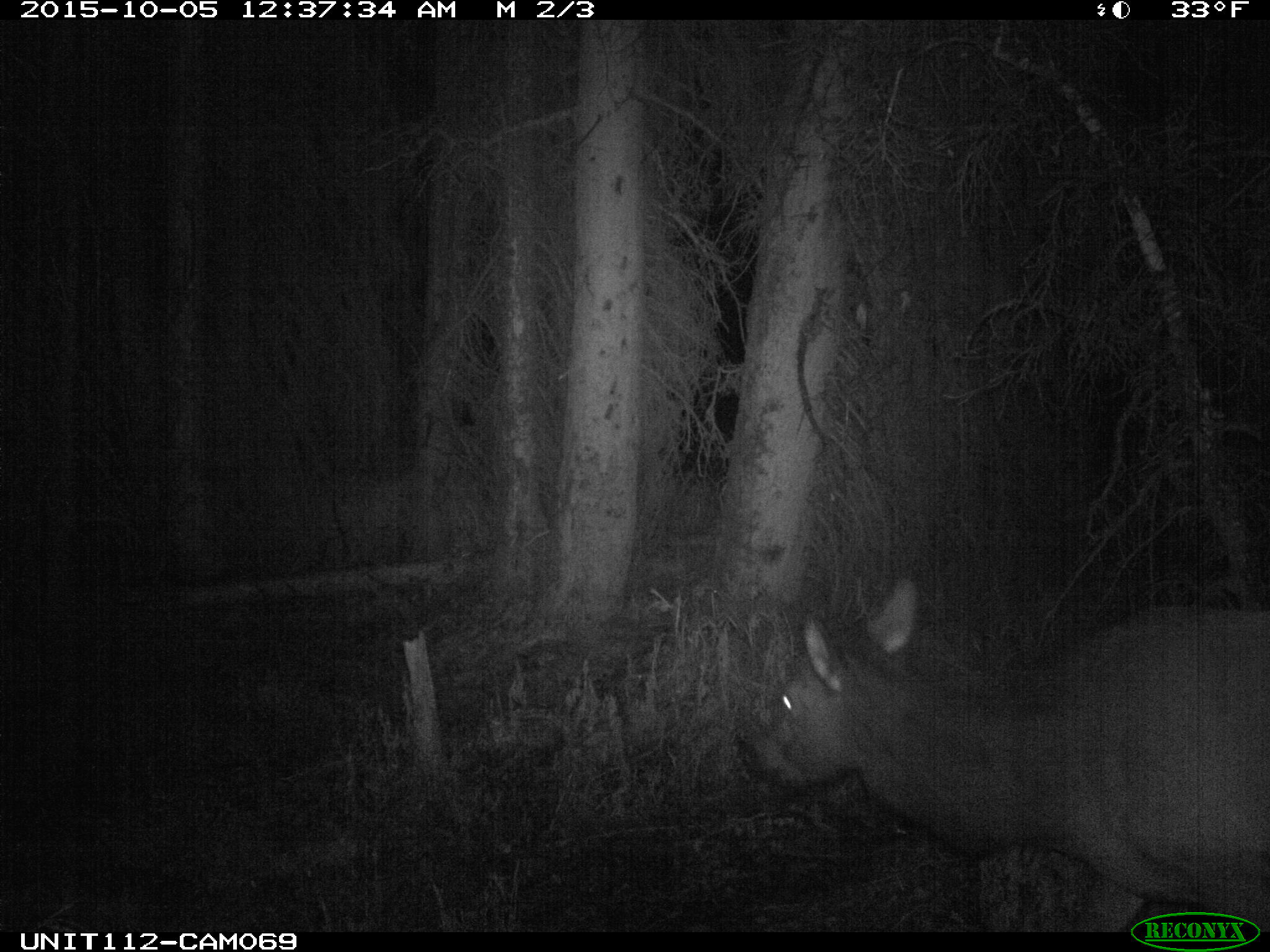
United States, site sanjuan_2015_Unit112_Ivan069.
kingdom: Animalia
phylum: Chordata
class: Mammalia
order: Artiodactyla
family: Cervidae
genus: Cervus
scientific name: Cervus elaphus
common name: red deer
Cervus elaphus (red deer).